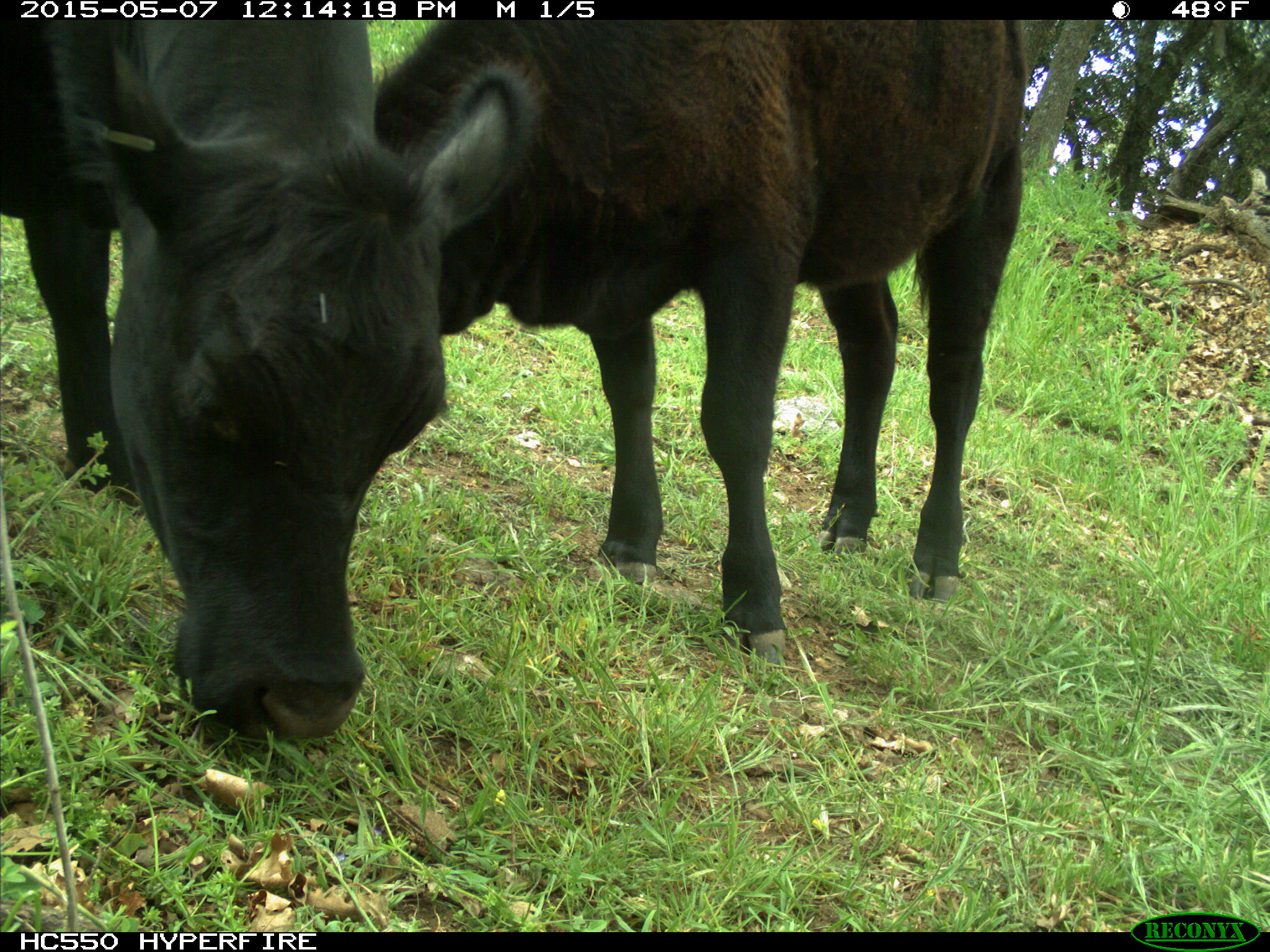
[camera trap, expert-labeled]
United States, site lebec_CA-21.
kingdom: Animalia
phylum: Chordata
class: Mammalia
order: Artiodactyla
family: Bovidae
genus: Bos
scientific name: Bos taurus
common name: domestic cow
Bos taurus (domestic cow).